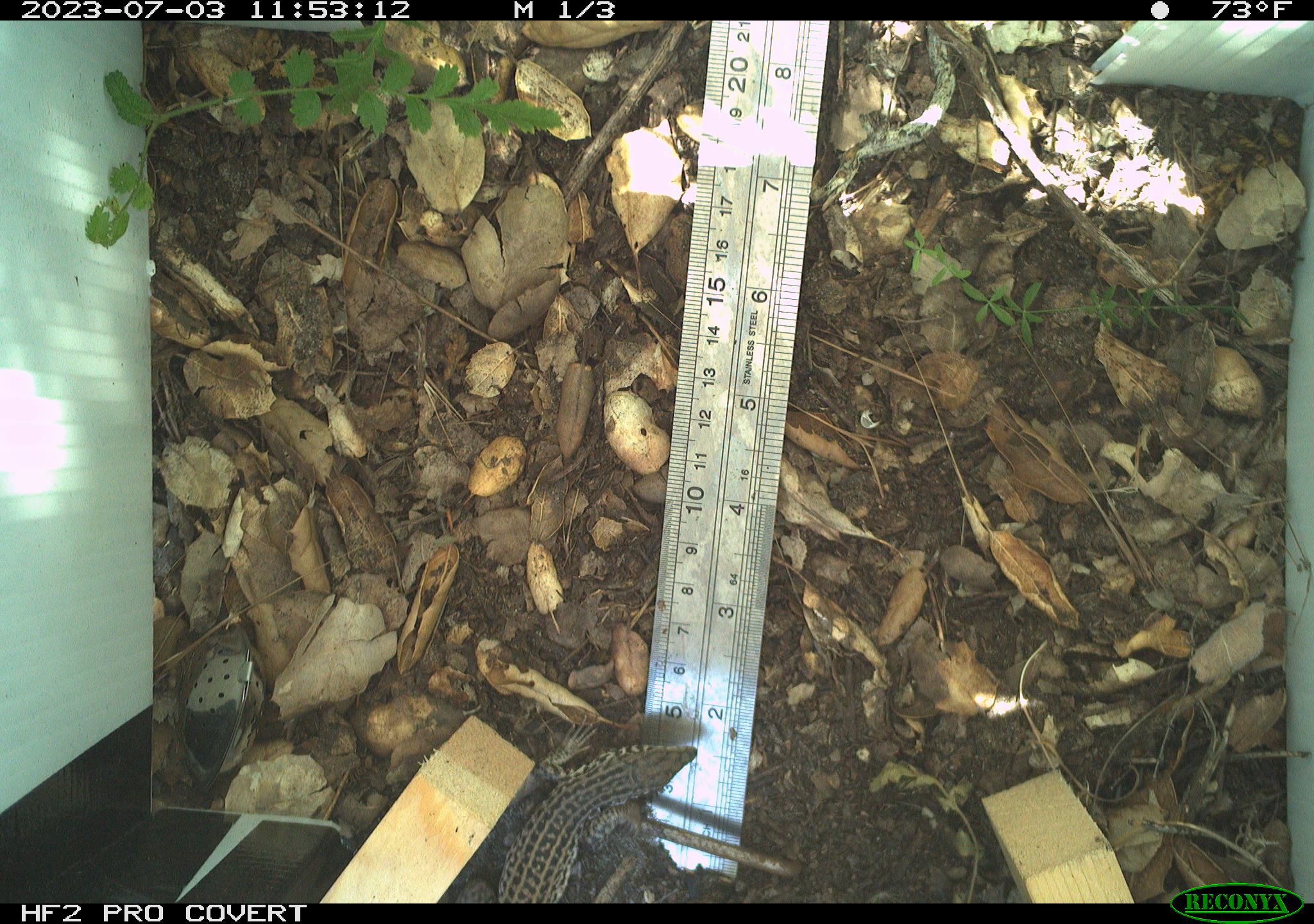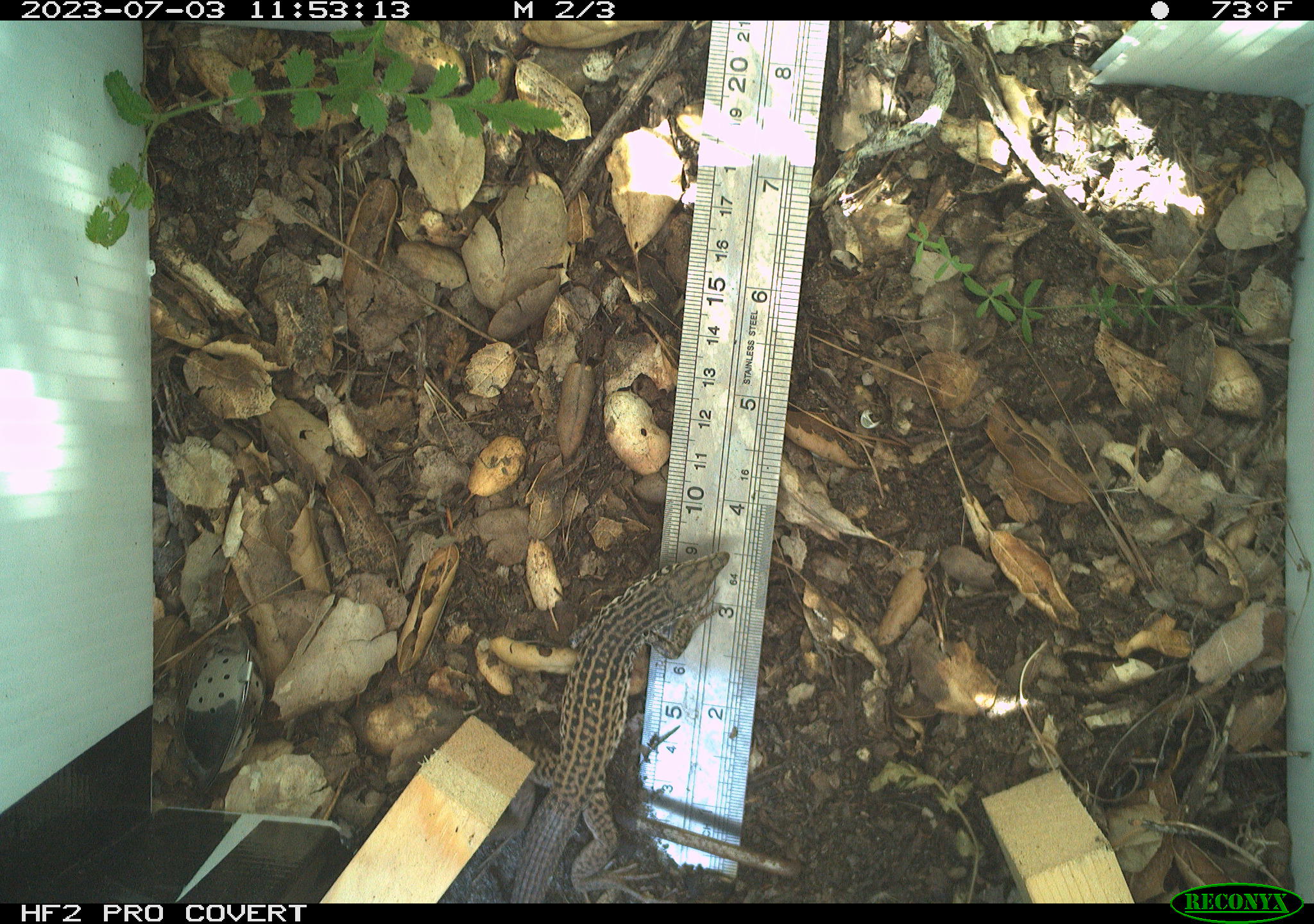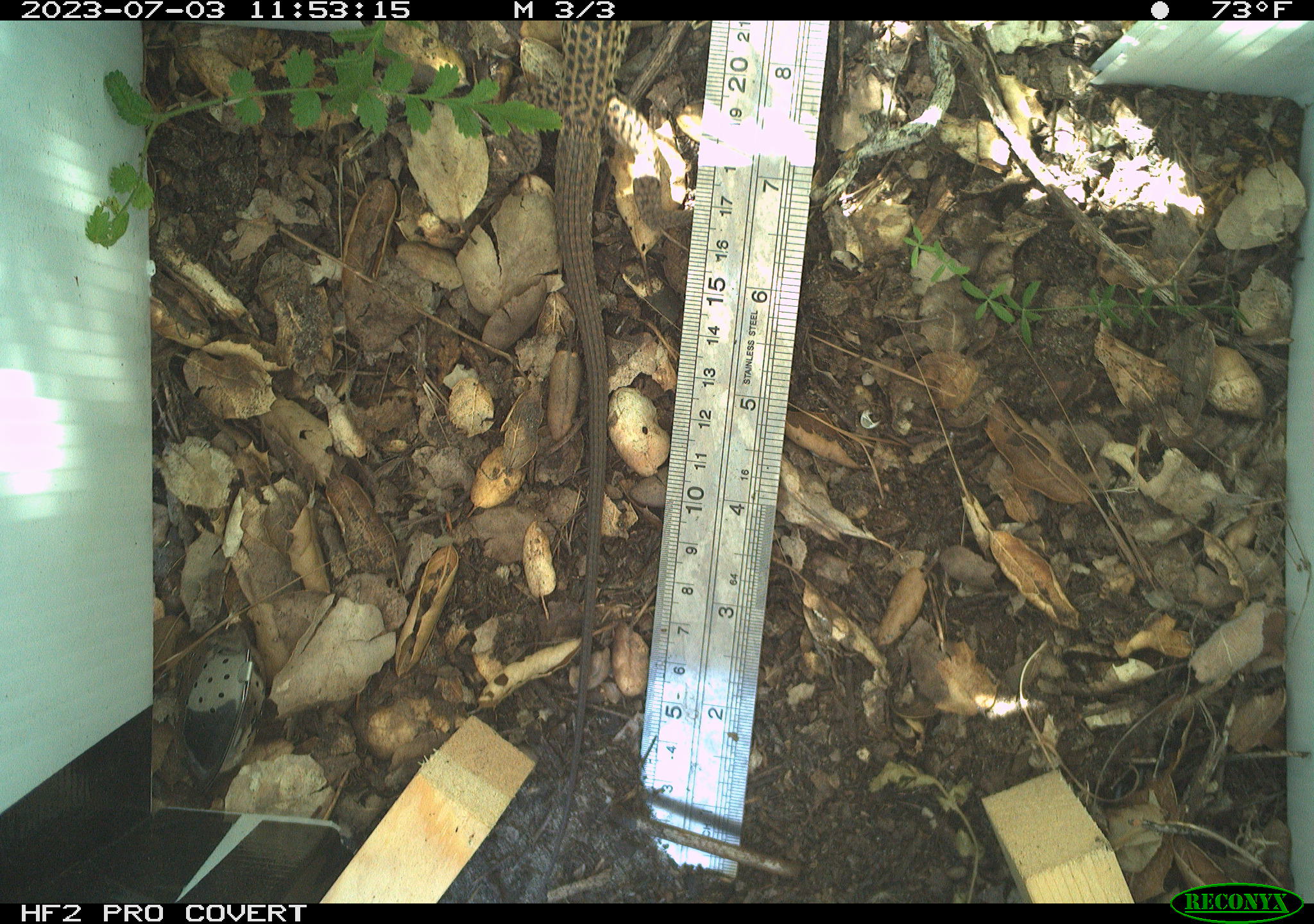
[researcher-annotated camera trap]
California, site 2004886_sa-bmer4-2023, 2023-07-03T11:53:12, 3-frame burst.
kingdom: Animalia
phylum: Chordata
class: Reptilia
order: Squamata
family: Teiidae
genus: Aspidoscelis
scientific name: Aspidoscelis tigris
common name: western whiptail